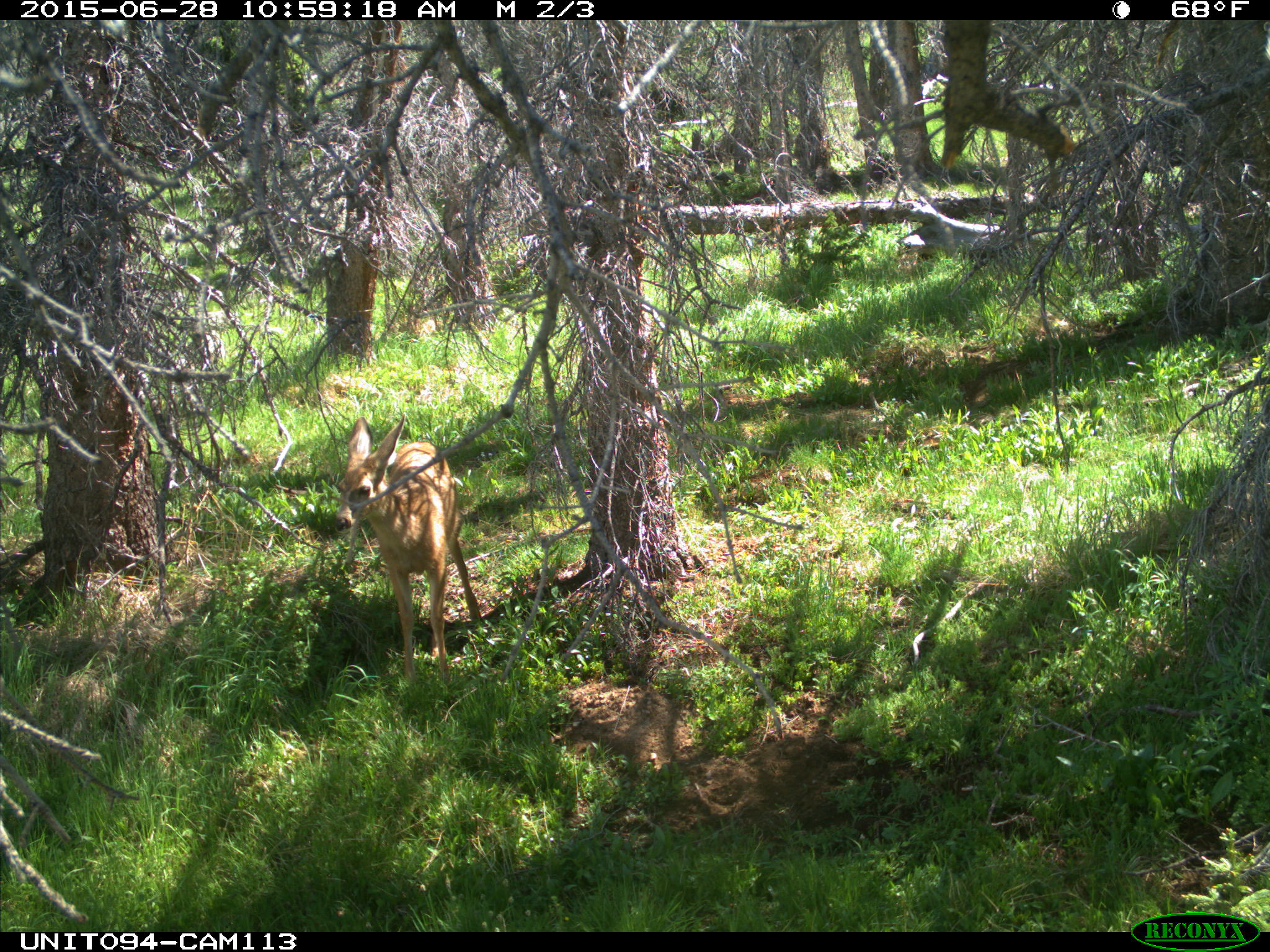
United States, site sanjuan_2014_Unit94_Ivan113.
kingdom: Animalia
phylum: Chordata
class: Mammalia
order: Artiodactyla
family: Cervidae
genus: Odocoileus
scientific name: Odocoileus hemionus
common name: mule deer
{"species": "Odocoileus hemionus (mule deer)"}